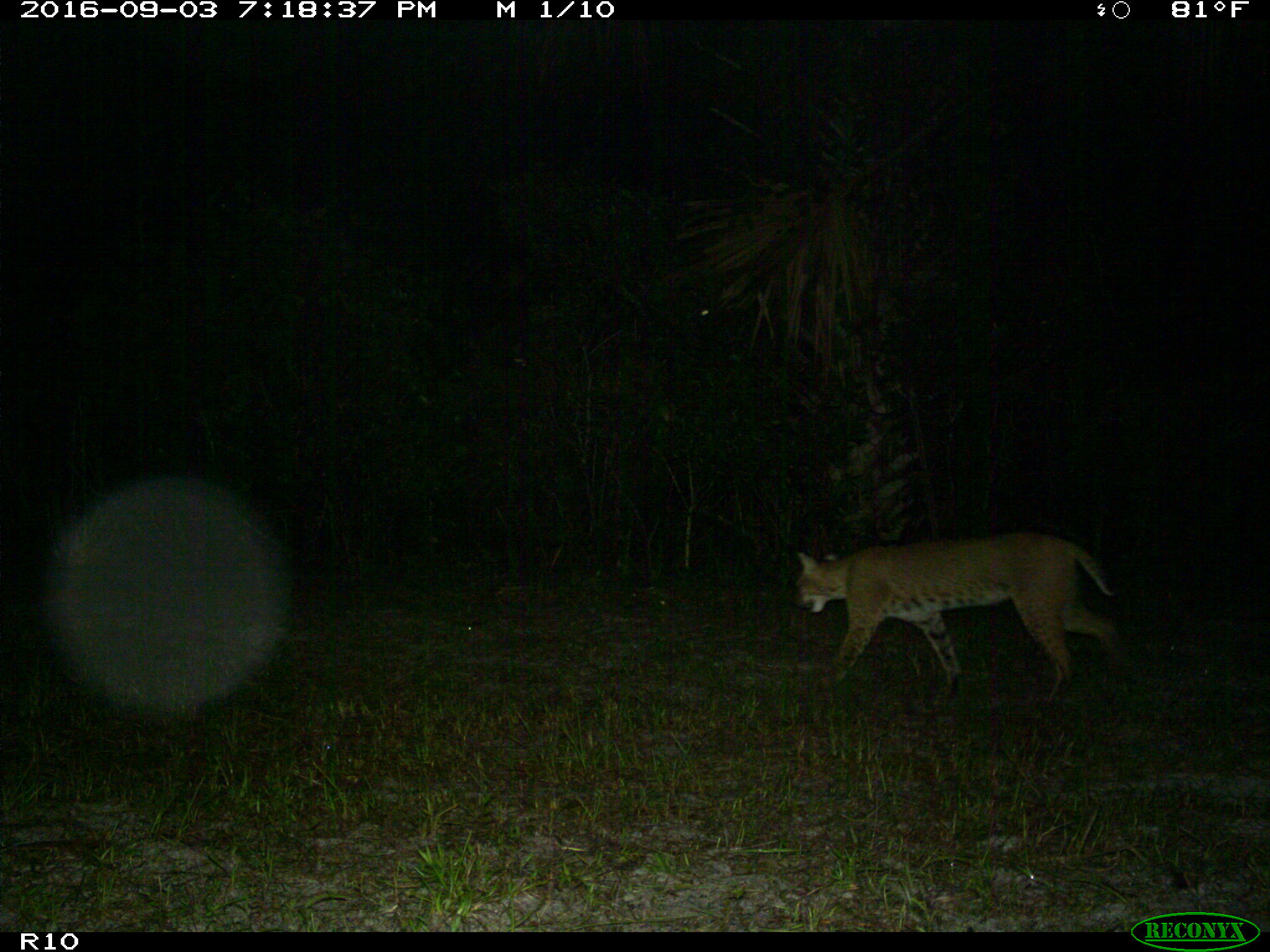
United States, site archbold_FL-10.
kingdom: Animalia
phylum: Chordata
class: Mammalia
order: Carnivora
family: Felidae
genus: Lynx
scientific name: Lynx rufus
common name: bobcat